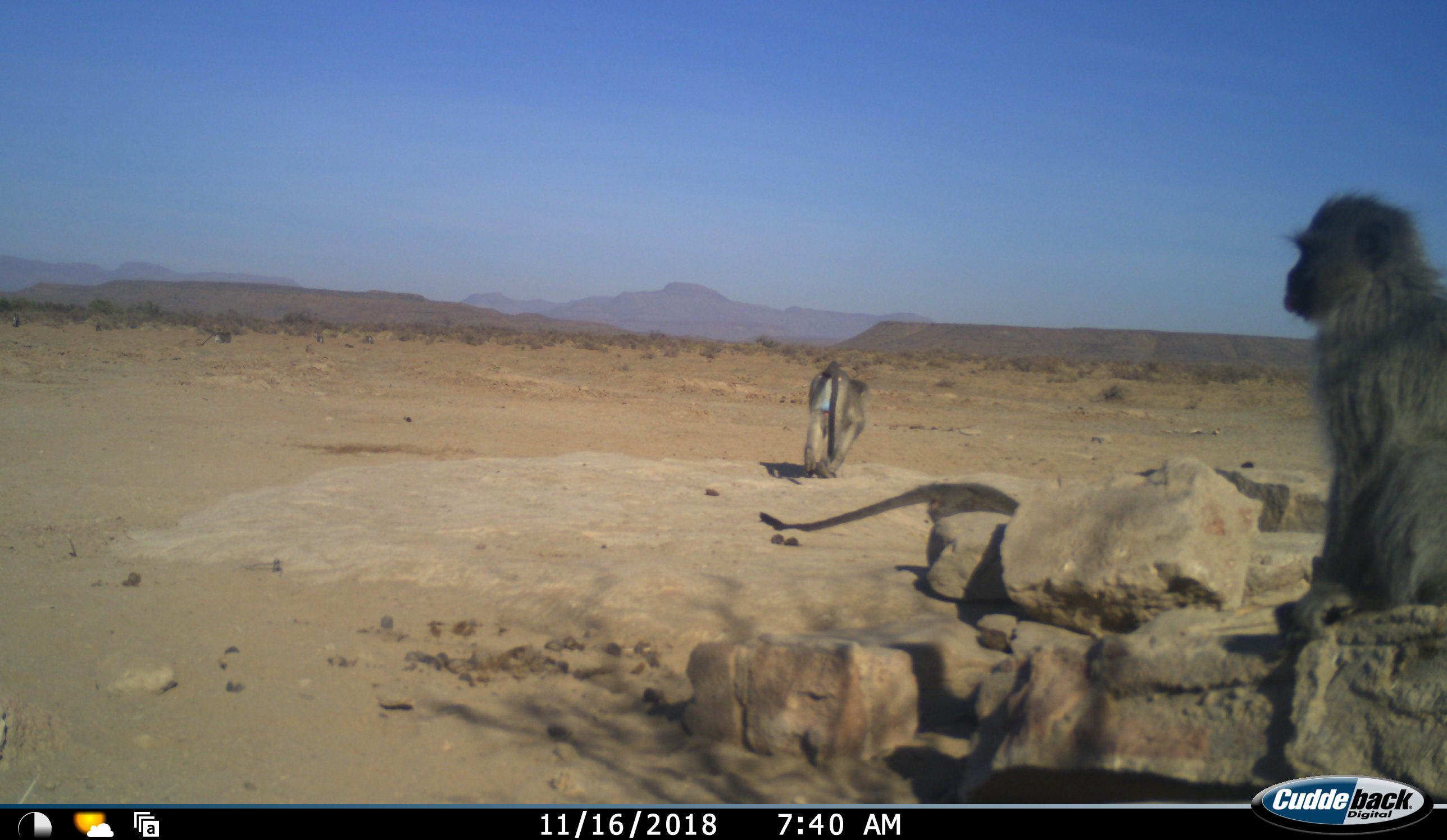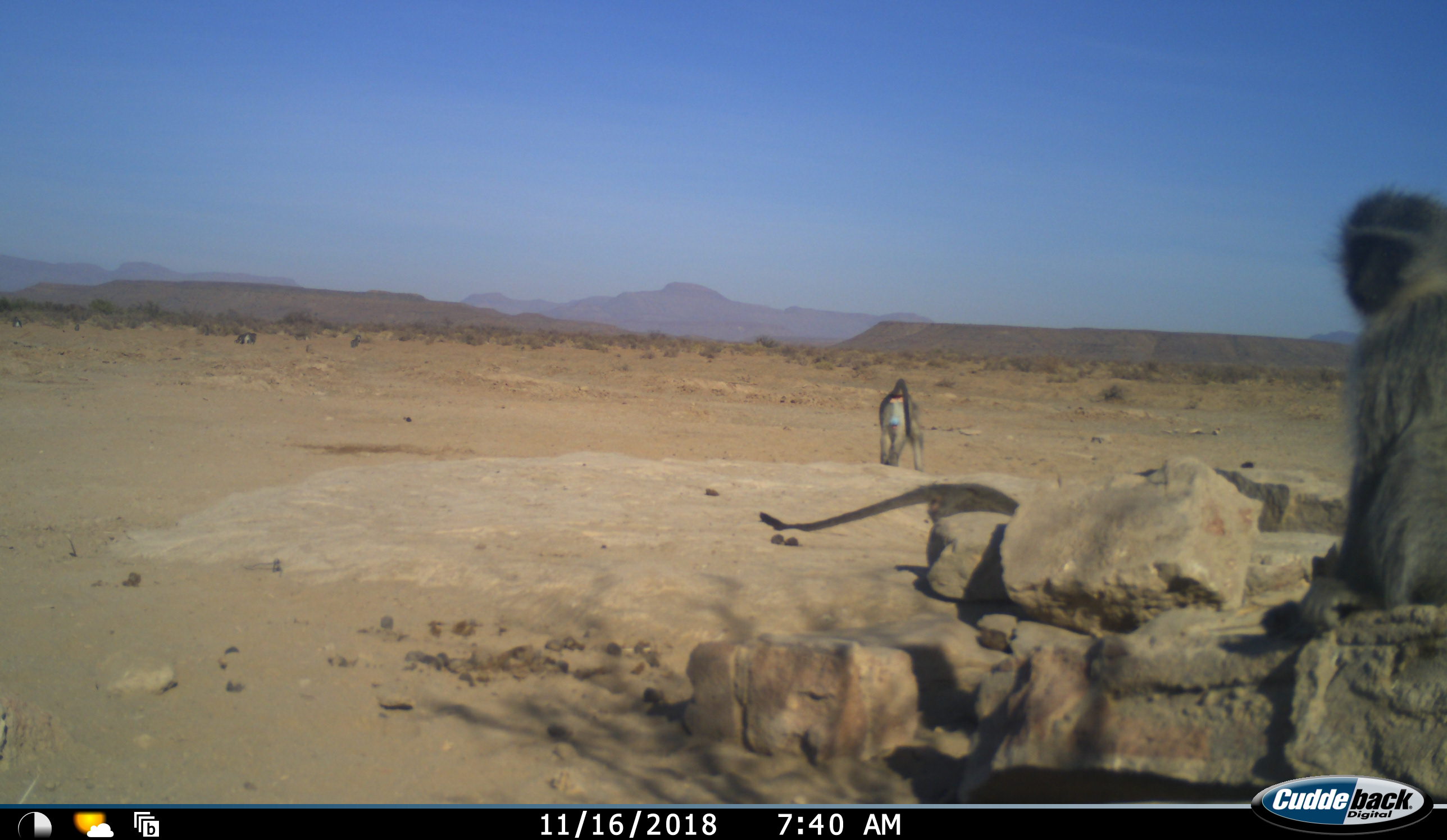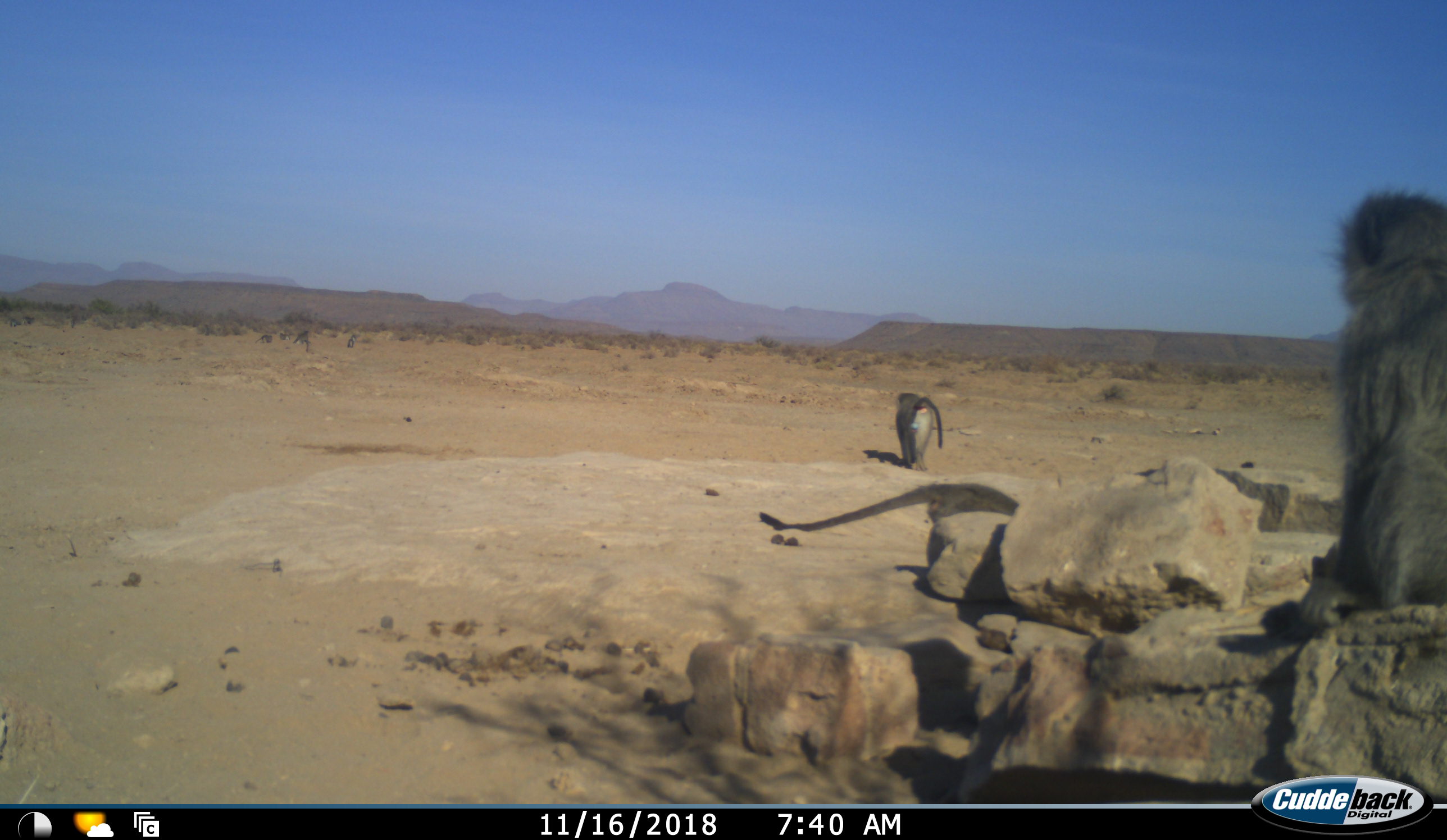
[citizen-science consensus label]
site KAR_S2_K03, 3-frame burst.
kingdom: Animalia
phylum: Chordata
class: Mammalia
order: Primates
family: Cercopithecidae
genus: Papio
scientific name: Papio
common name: baboon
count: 3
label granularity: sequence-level